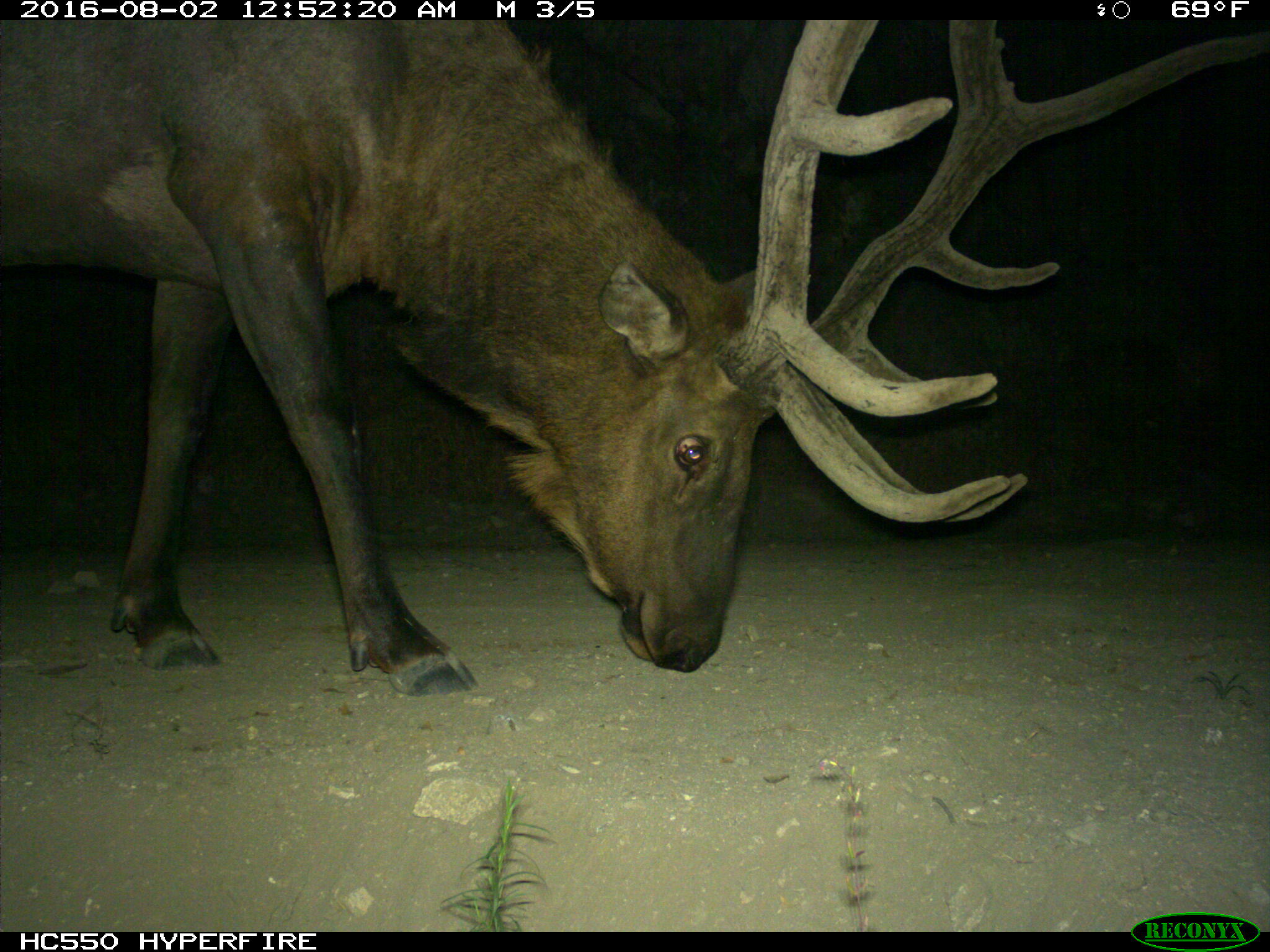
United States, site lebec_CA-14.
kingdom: Animalia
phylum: Chordata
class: Mammalia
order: Artiodactyla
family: Cervidae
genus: Cervus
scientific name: Cervus canadensis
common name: elk